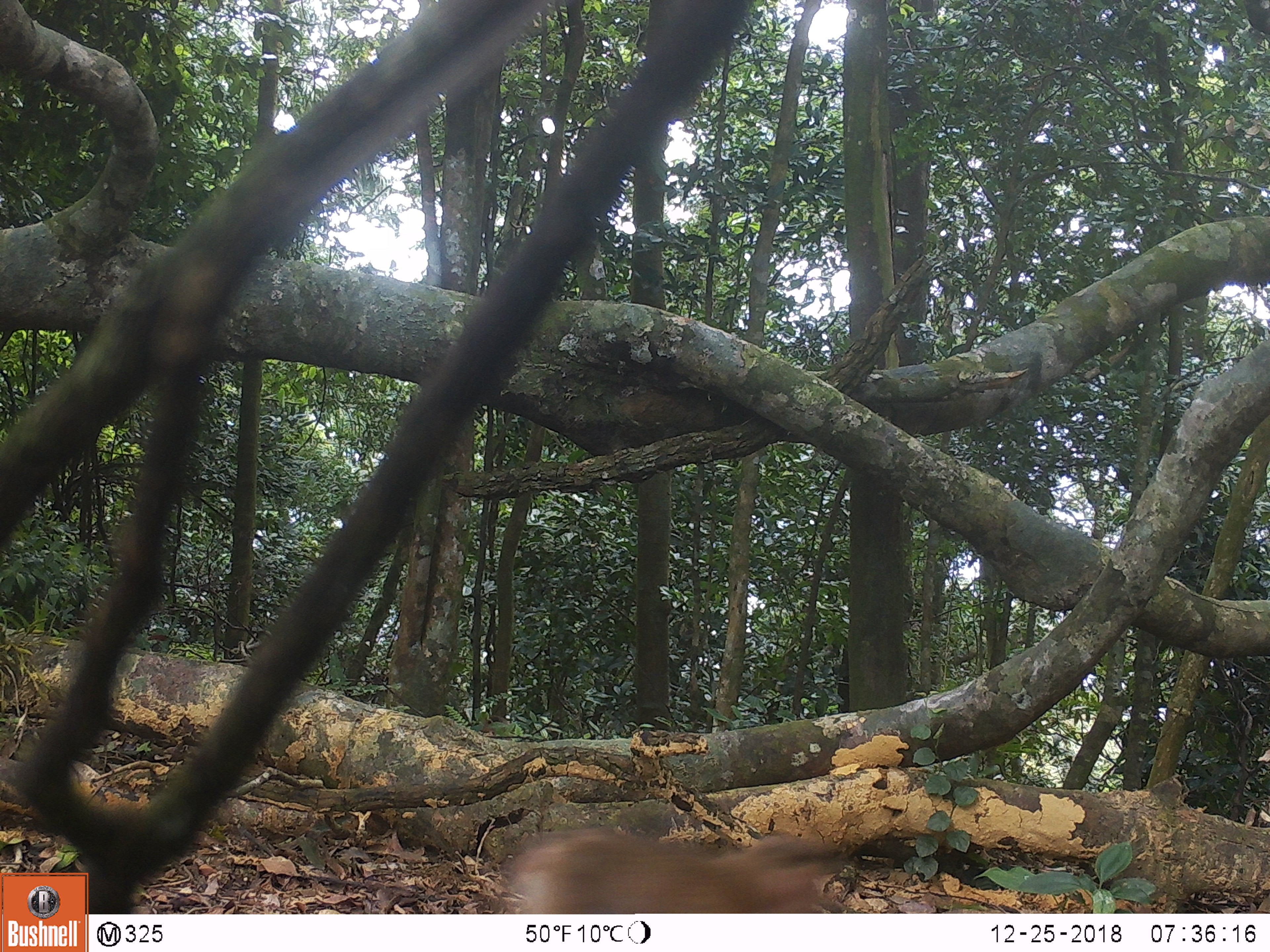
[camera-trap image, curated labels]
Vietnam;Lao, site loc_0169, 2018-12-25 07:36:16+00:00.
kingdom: Animalia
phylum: Chordata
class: Mammalia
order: Primates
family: Cercopithecidae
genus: Macaca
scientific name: Macaca nemestrina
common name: pig-tailed macaque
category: pig tailed macaque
Pig tailed macaque (pig-tailed macaque) (Macaca nemestrina). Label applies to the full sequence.